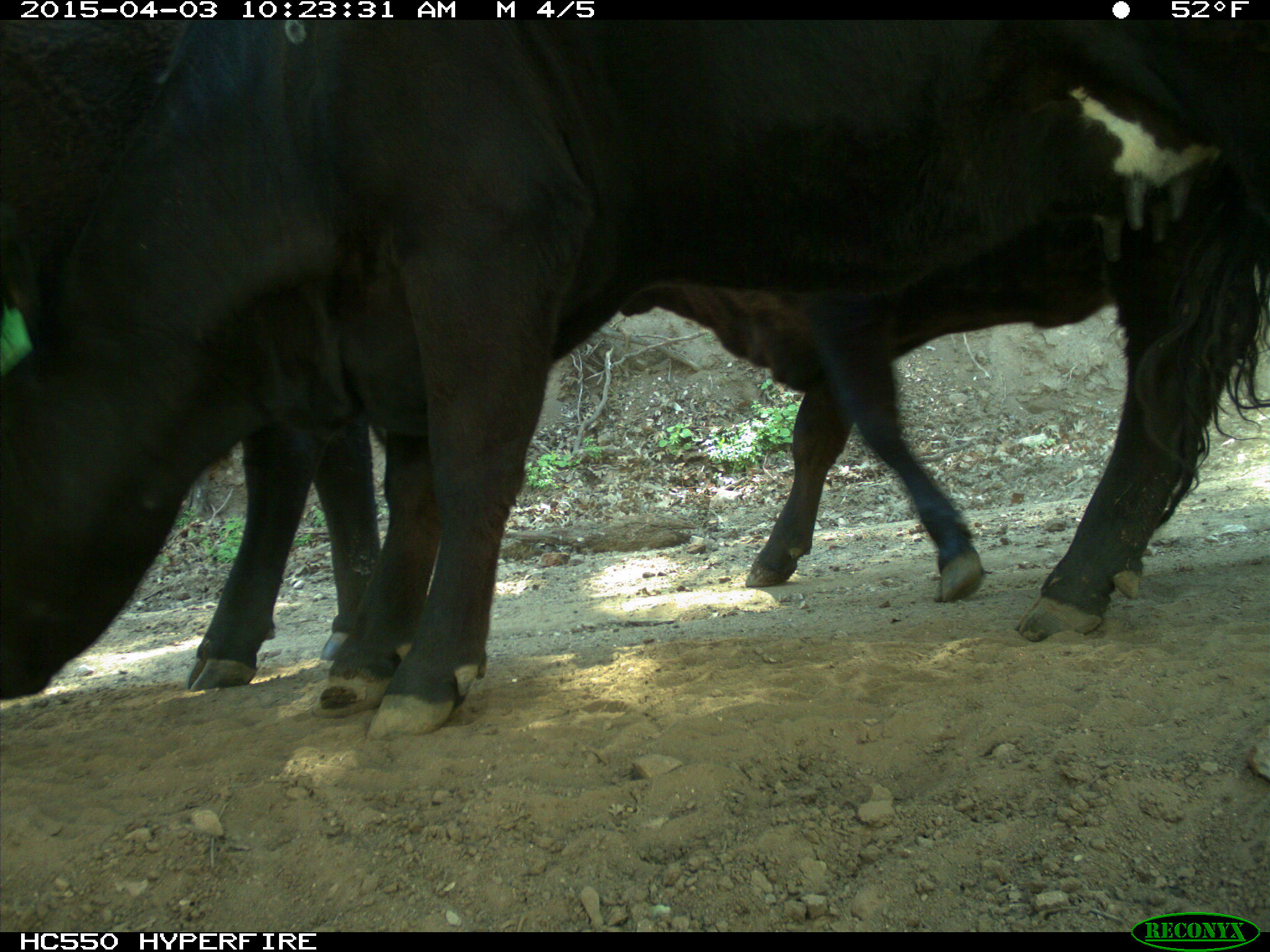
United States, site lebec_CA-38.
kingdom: Animalia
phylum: Chordata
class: Mammalia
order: Artiodactyla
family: Bovidae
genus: Bos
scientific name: Bos taurus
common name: domestic cow